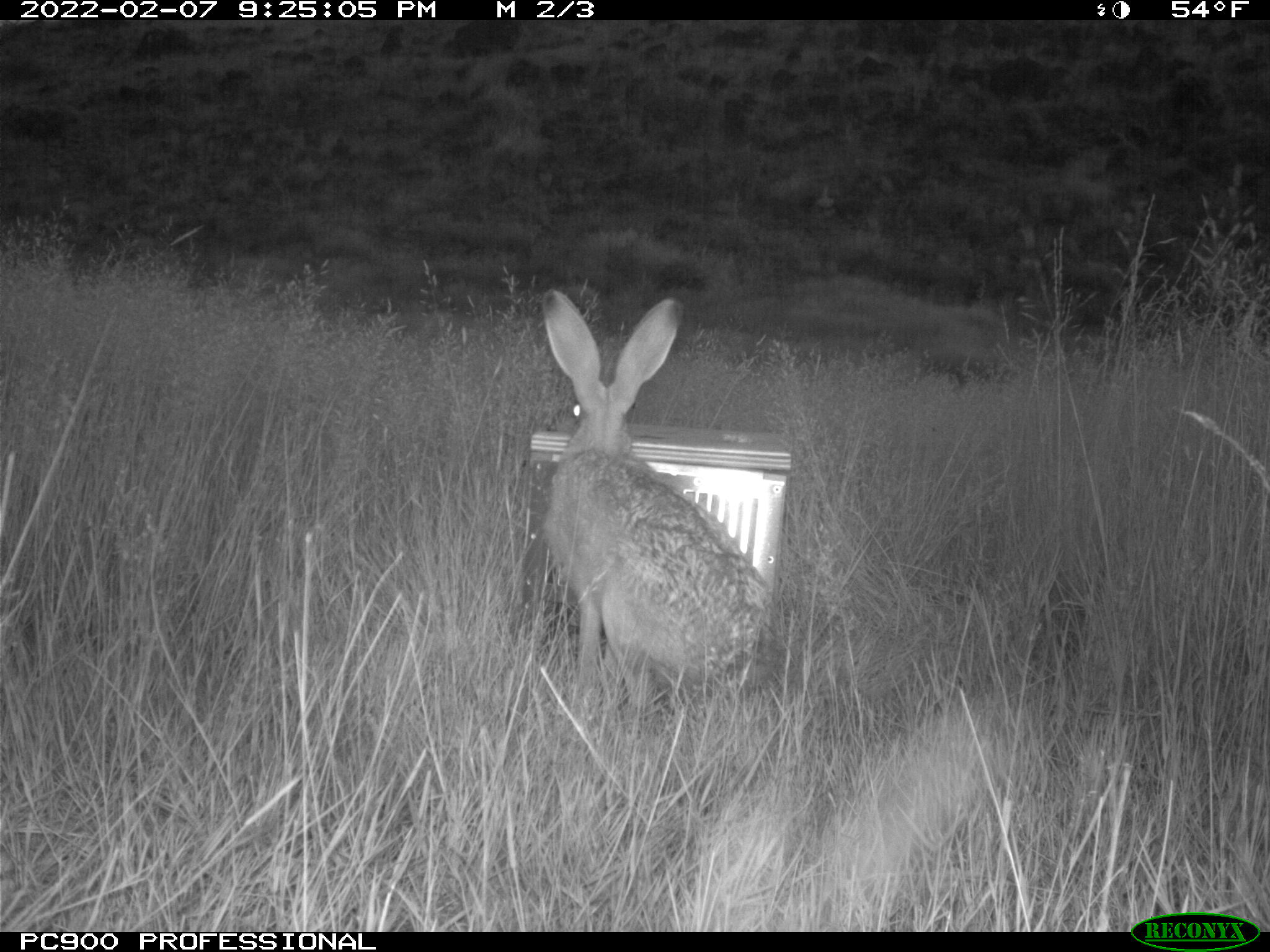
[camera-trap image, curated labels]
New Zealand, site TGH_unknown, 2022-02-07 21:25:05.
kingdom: Animalia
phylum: Chordata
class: Mammalia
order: Lagomorpha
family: Leporidae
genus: Lepus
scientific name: Lepus europaeus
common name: brown hare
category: hare